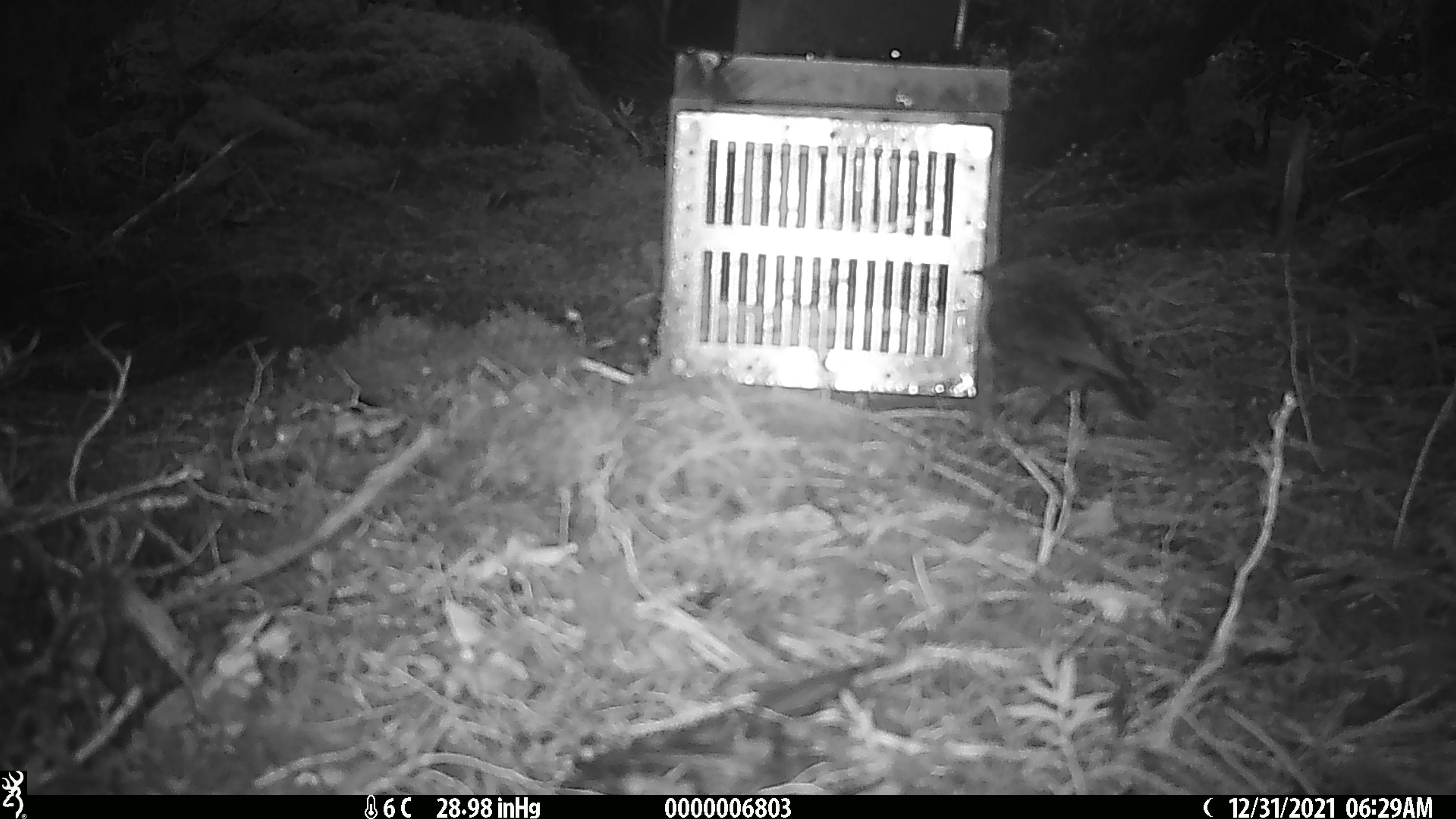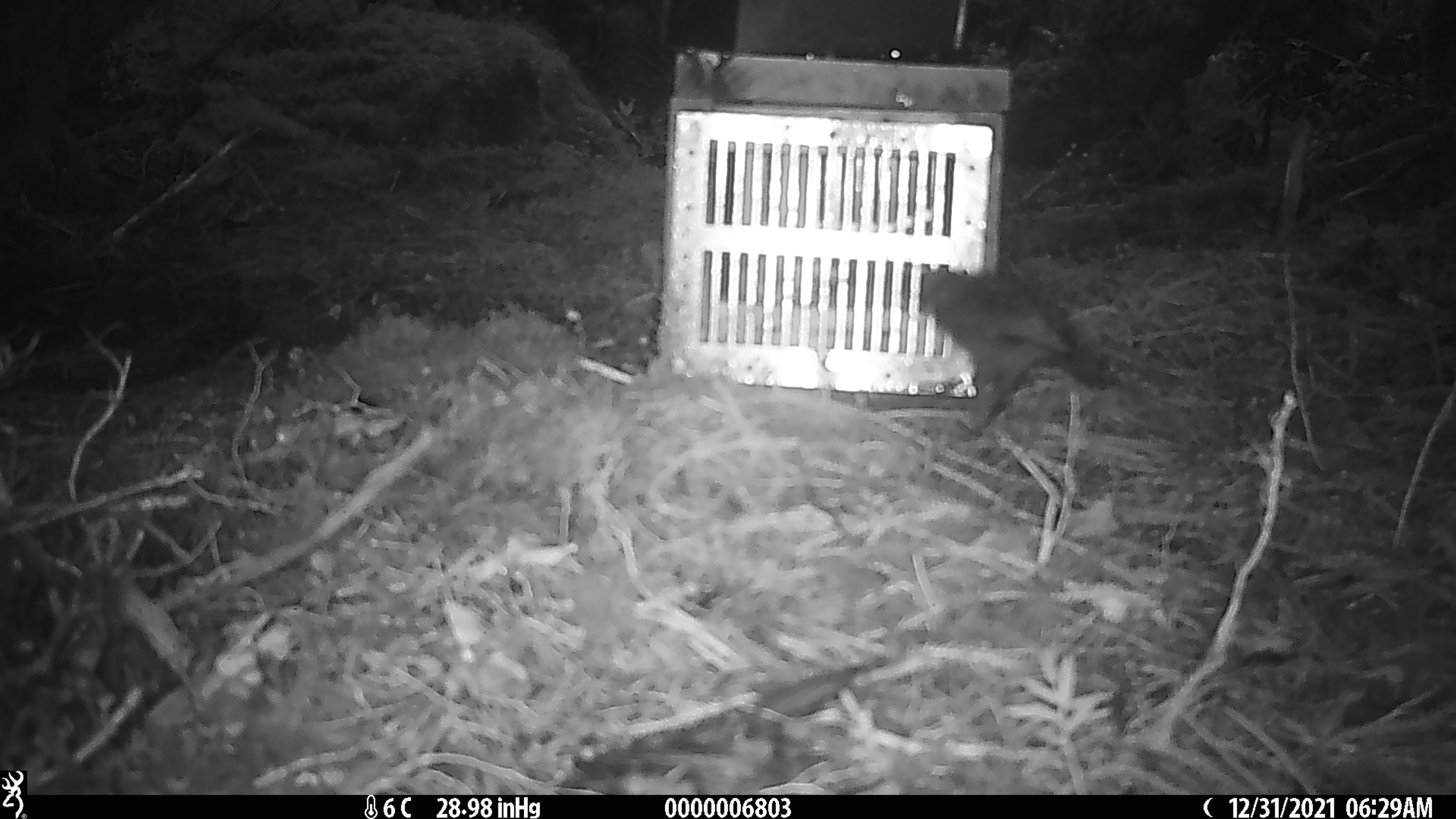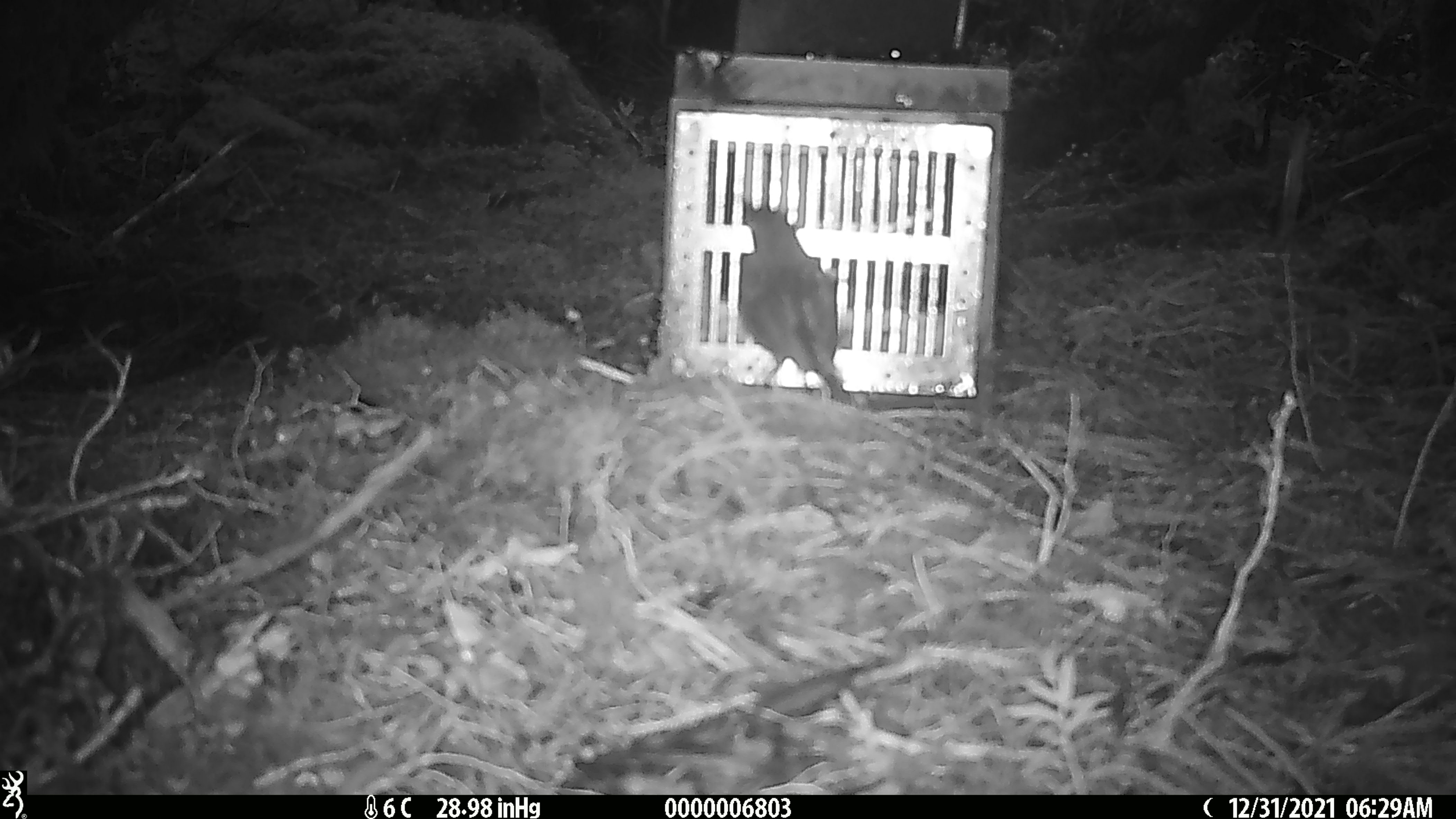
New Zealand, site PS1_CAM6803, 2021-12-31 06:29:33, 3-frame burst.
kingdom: Animalia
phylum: Chordata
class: Aves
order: Passeriformes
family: Petroicidae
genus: Petroica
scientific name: Petroica australis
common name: new zealand robin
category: robin